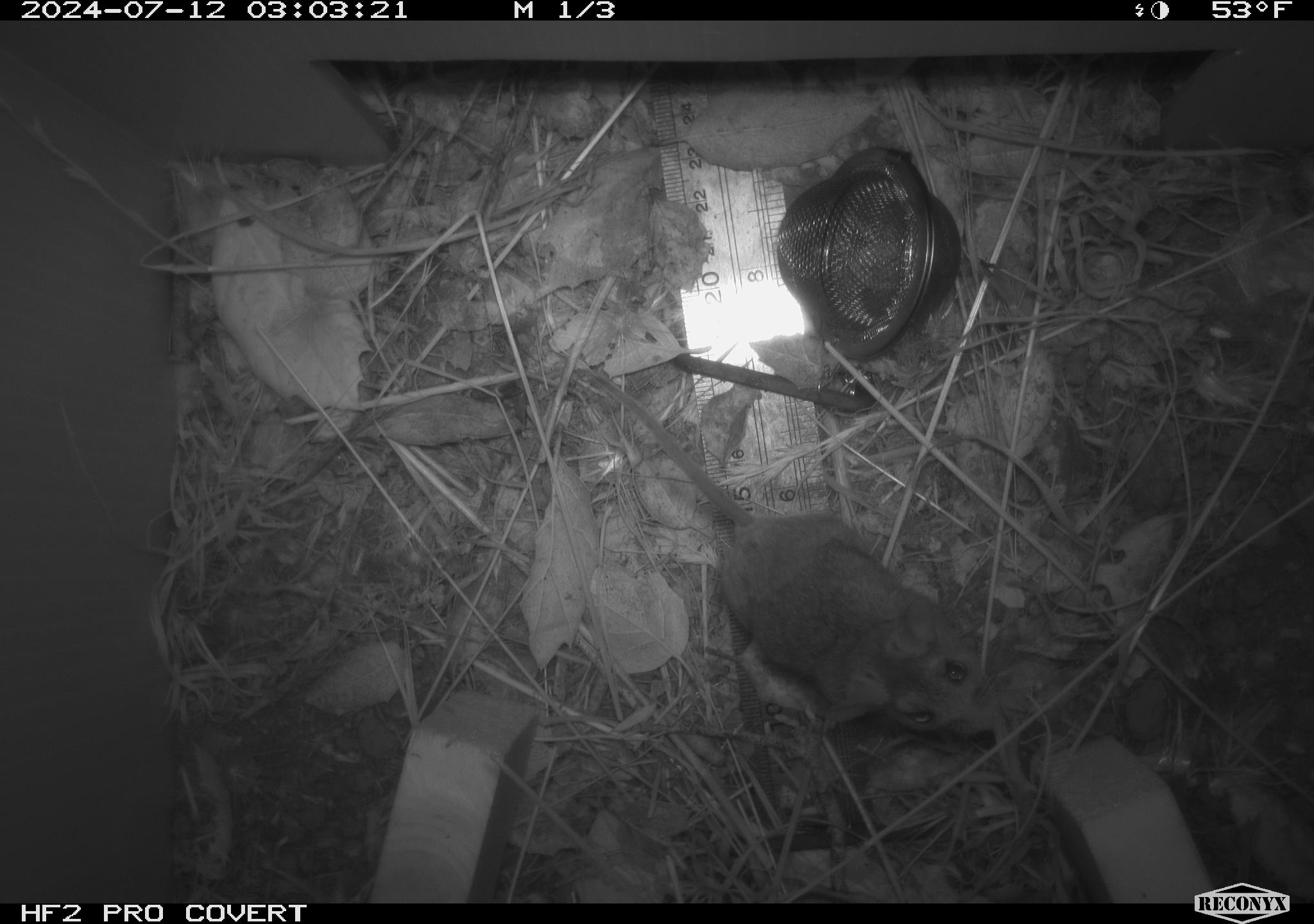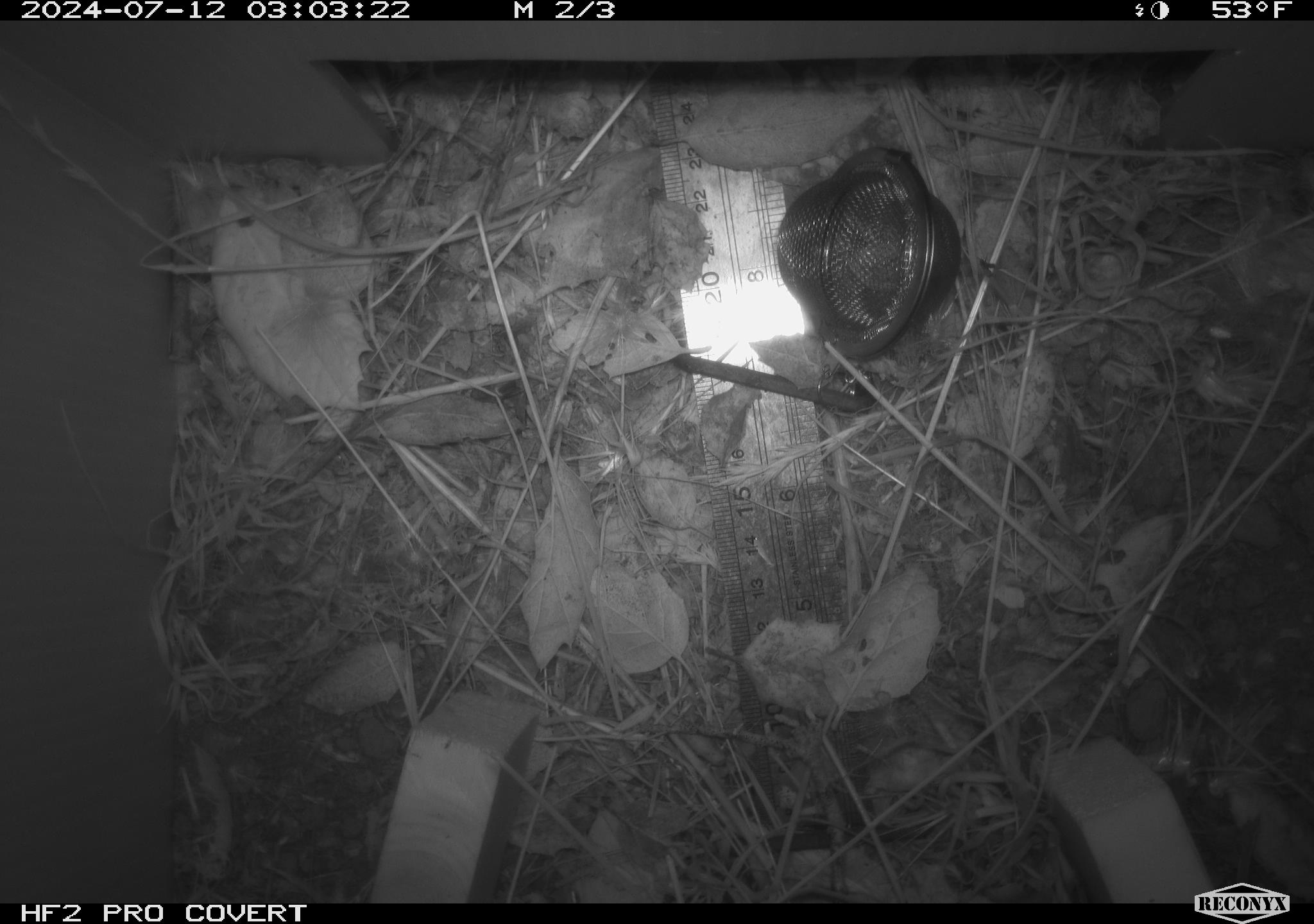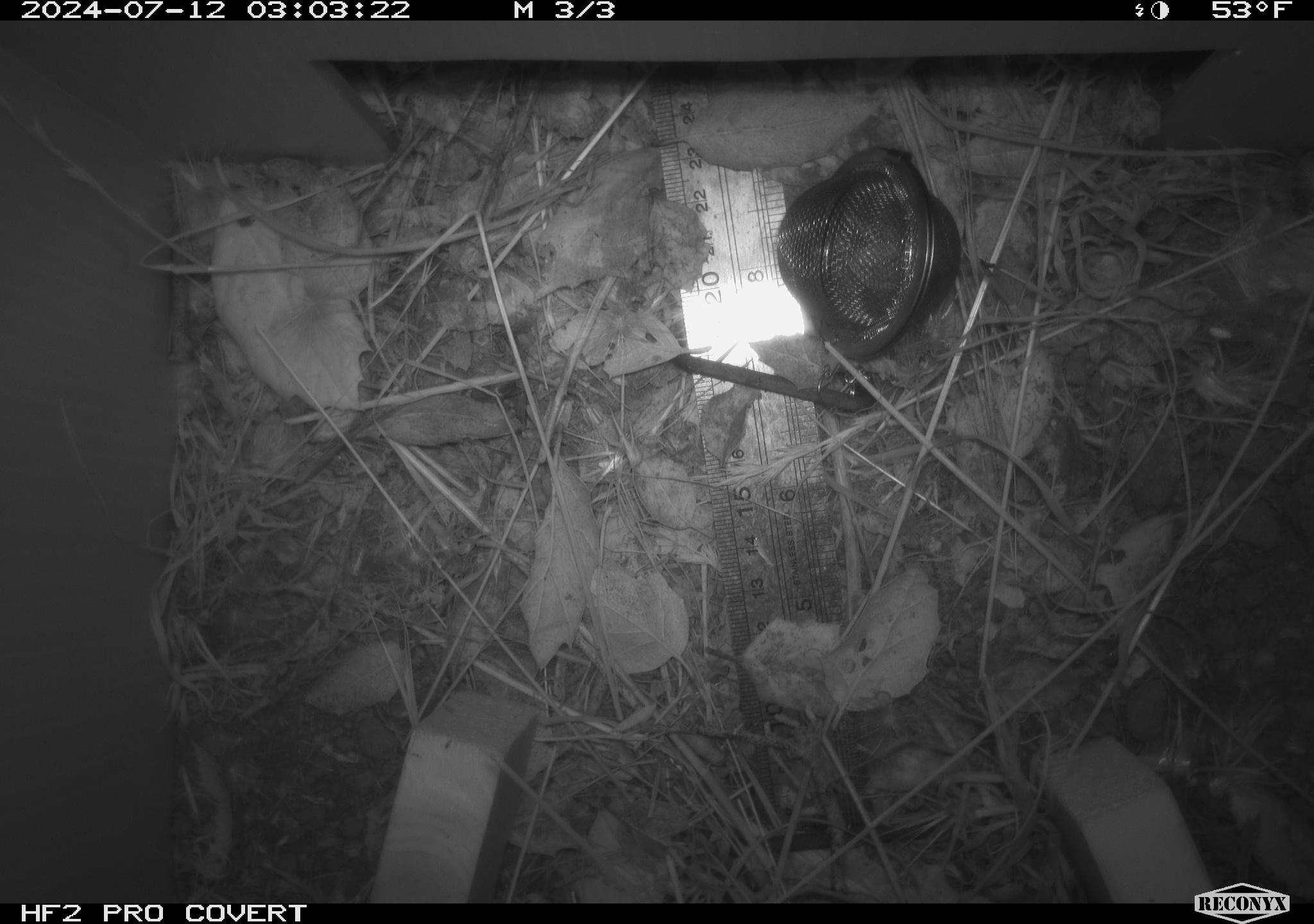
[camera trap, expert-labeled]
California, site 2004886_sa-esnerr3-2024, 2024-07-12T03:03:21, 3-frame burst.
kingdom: Animalia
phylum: Chordata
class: Mammalia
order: Rodentia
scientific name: Rodentia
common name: rodent